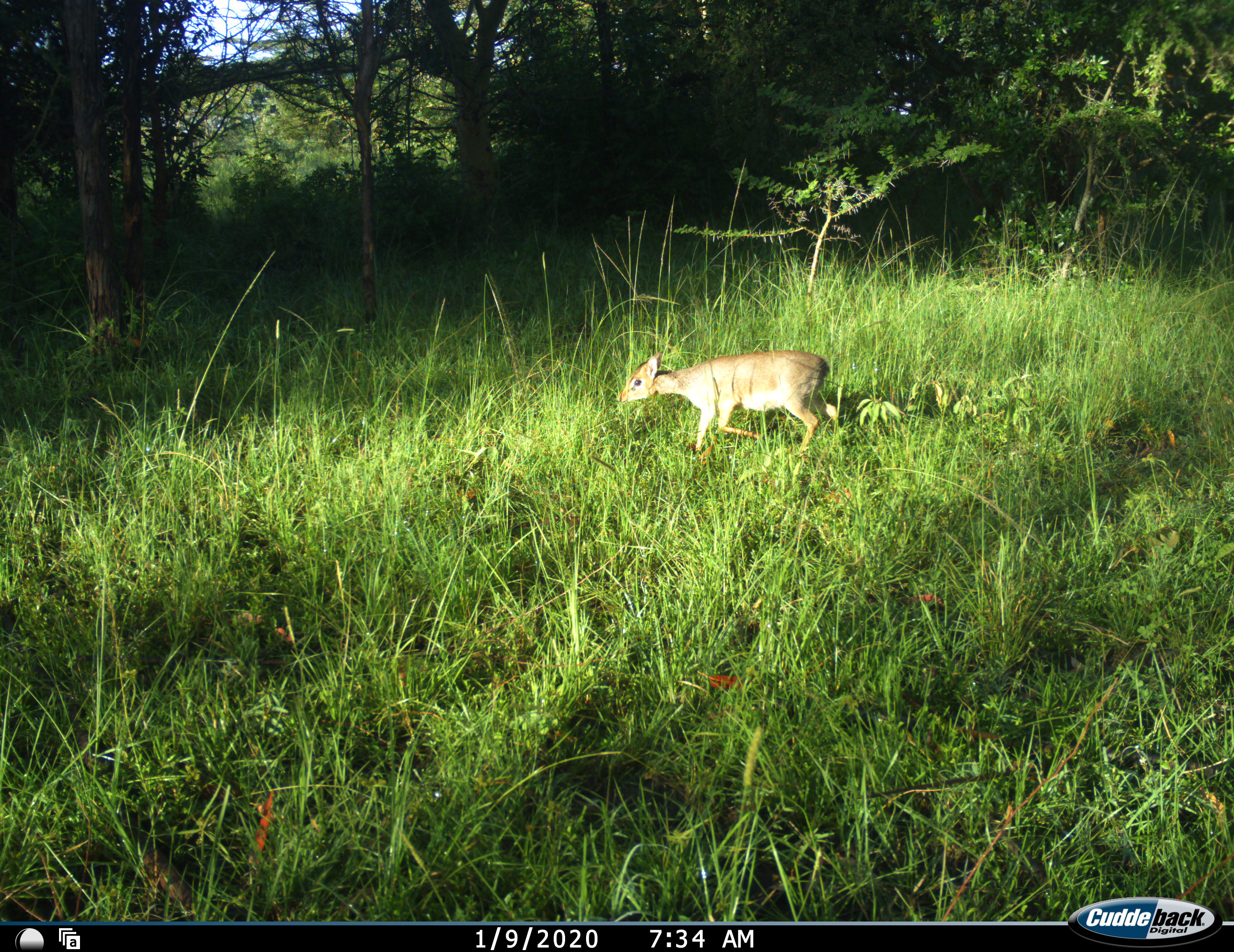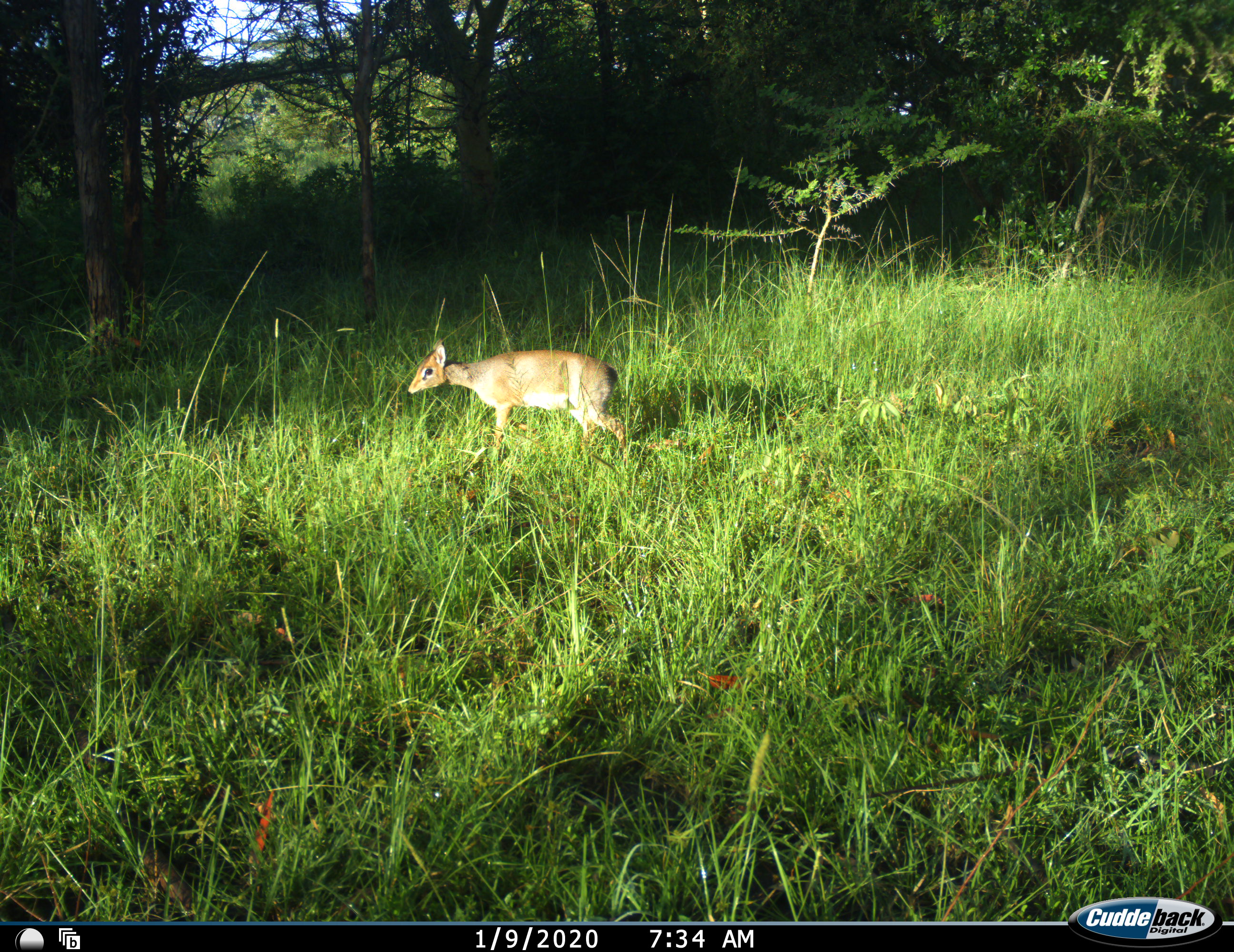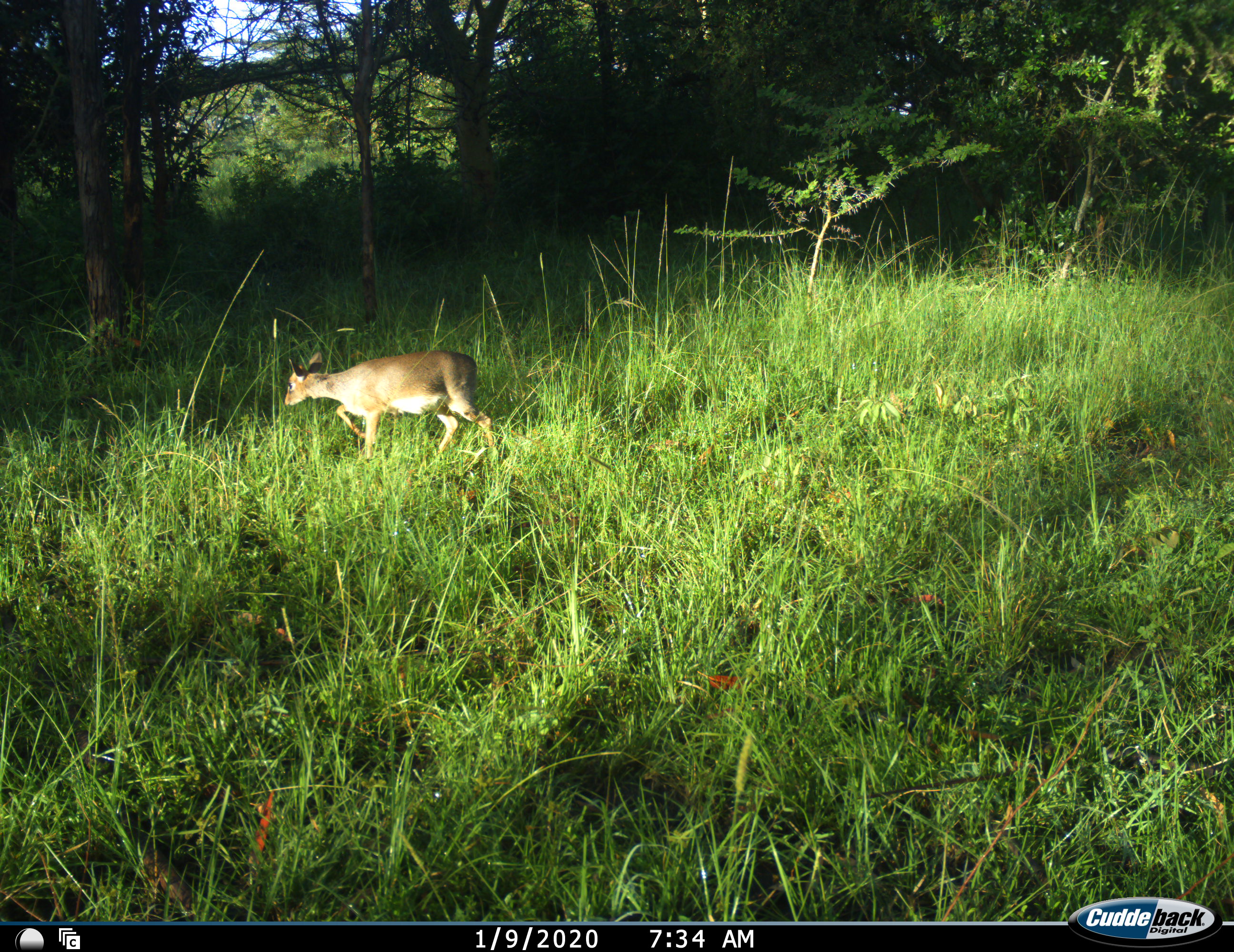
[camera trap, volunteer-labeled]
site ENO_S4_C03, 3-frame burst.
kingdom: Animalia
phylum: Chordata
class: Mammalia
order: Artiodactyla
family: Bovidae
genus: Madoqua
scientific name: Madoqua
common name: dik-dik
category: dikdik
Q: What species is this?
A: Dikdik (dik-dik) (Madoqua).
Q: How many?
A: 1.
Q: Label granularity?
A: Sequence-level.